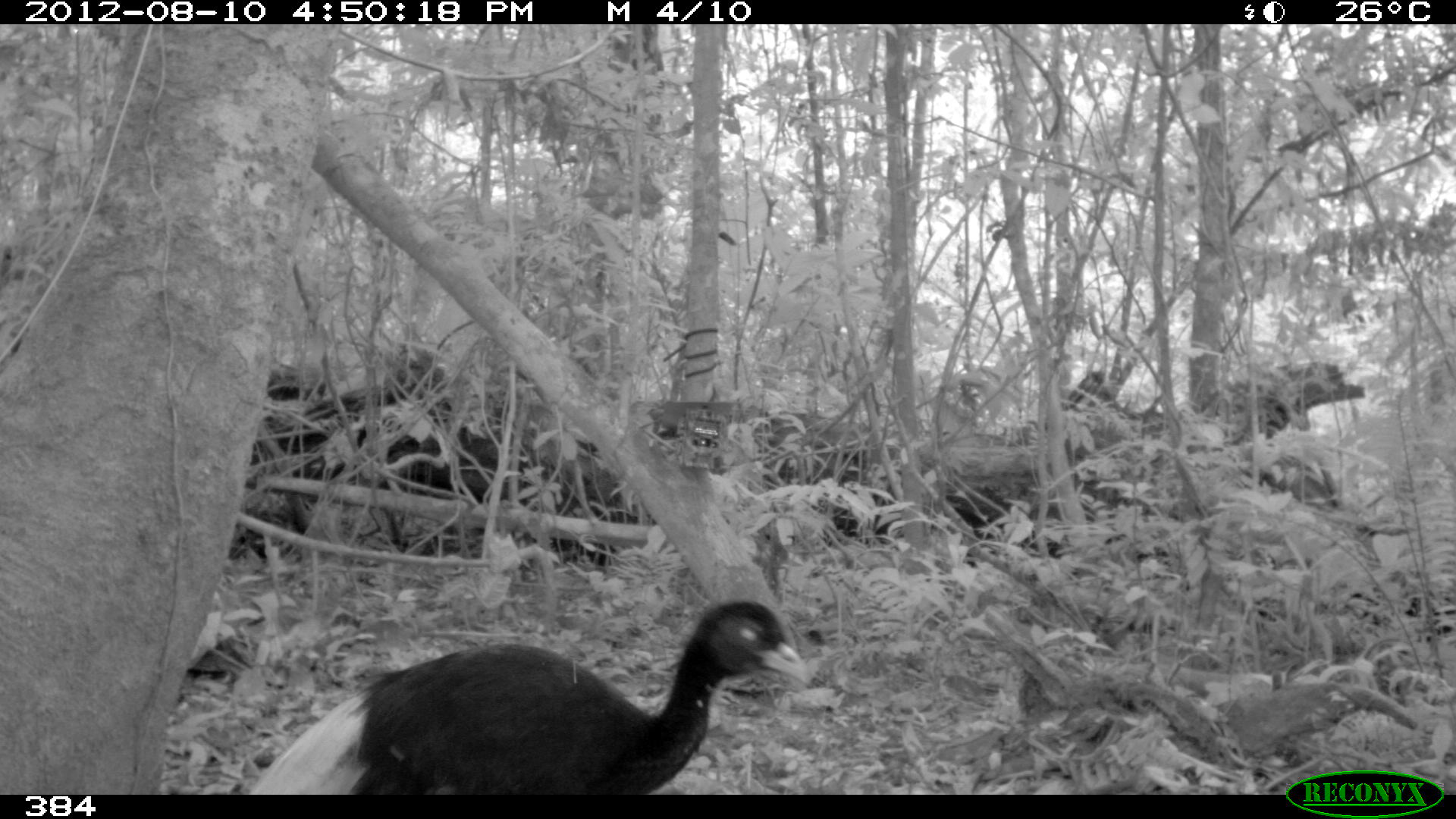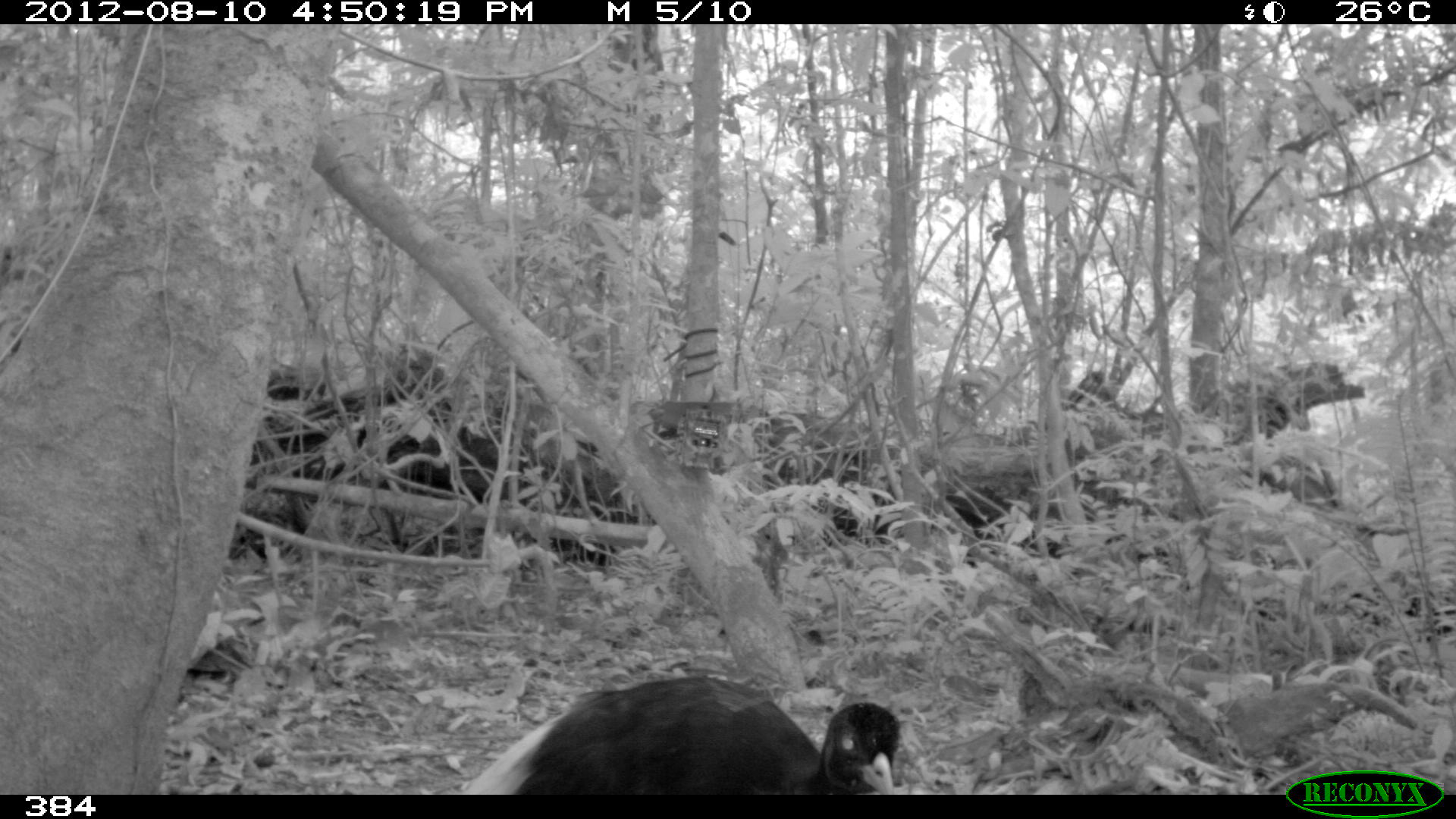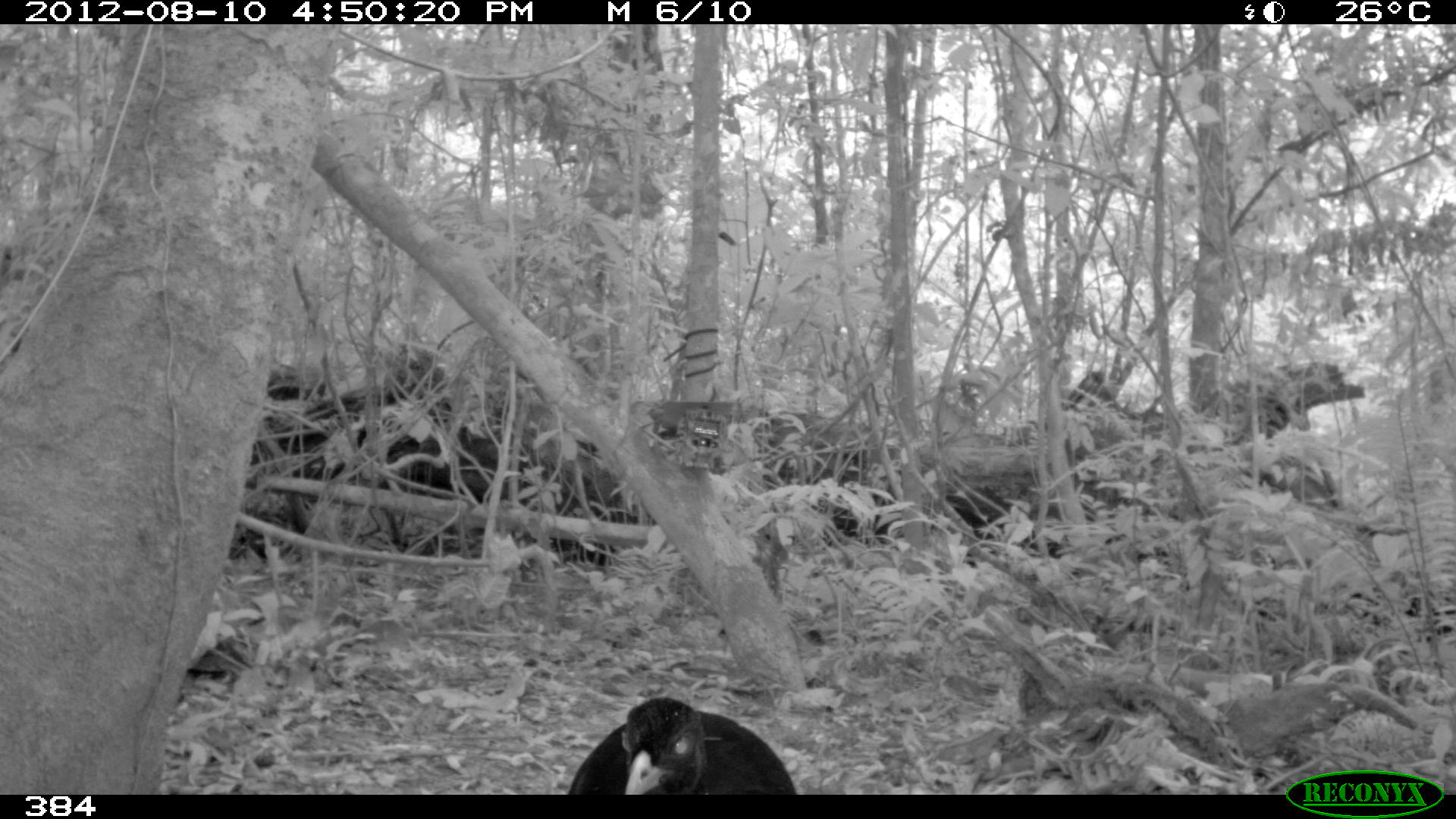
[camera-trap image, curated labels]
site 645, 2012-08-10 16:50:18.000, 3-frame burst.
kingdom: Animalia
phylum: Chordata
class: Aves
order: Gruiformes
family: Psophiidae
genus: Psophia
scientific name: Psophia leucoptera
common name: pale-winged trumpeter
Psophia leucoptera (pale-winged trumpeter).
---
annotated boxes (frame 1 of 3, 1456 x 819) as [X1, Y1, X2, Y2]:
psophia leucoptera: [247, 599, 812, 795]